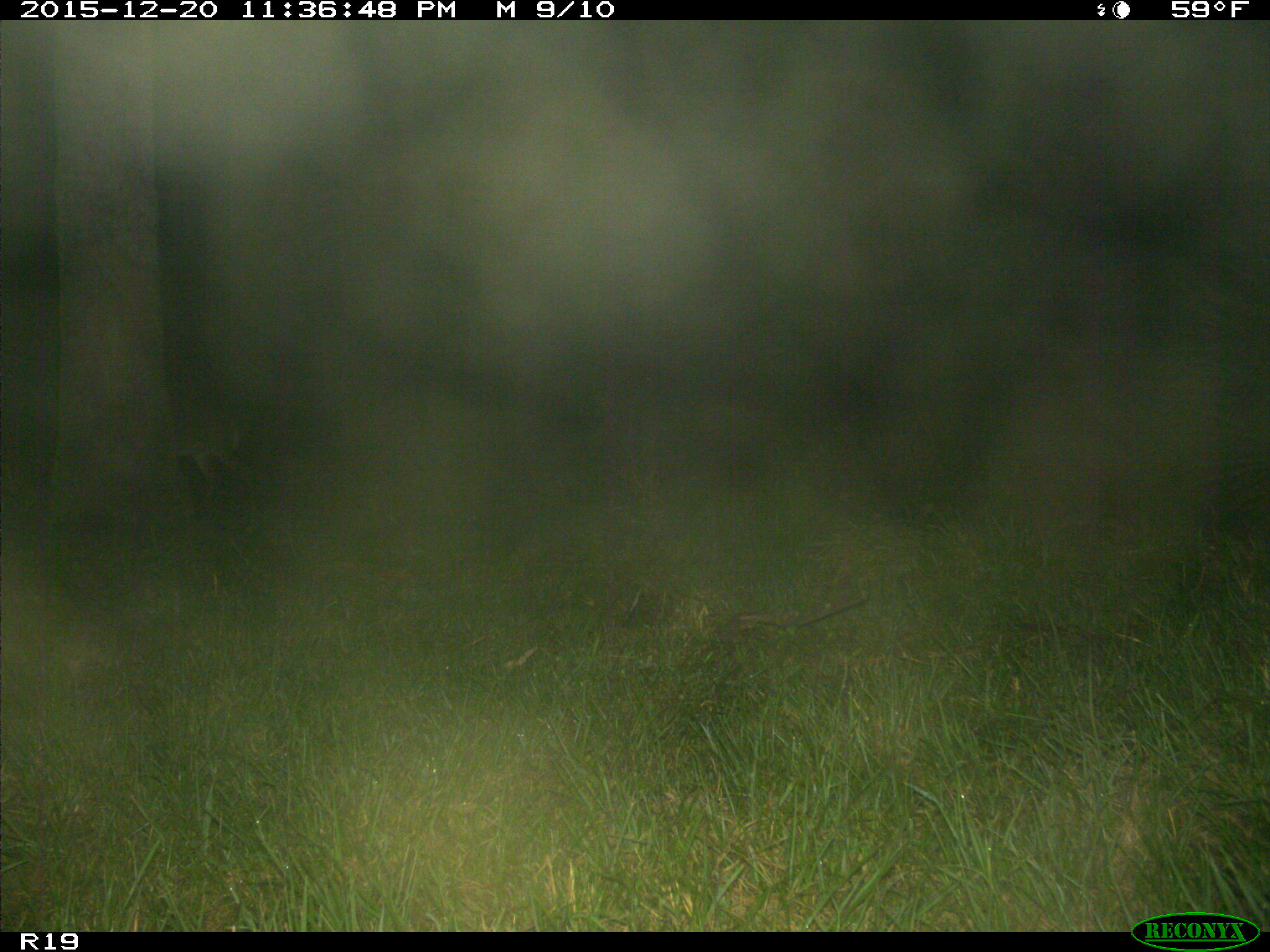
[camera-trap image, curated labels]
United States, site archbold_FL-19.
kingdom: Animalia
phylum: Chordata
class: Mammalia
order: Artiodactyla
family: Cervidae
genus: Odocoileus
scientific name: Odocoileus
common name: deer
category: unidentified deer